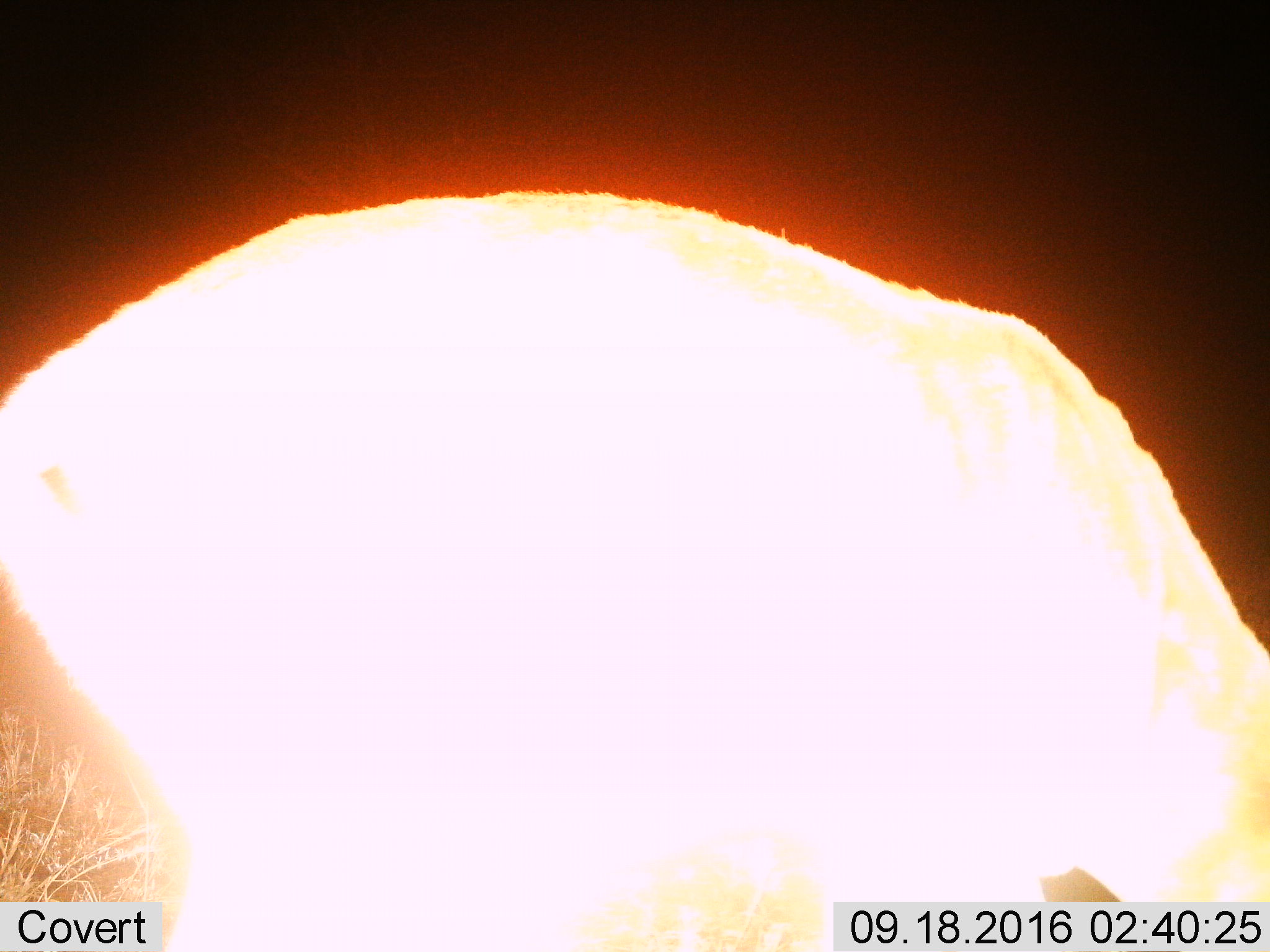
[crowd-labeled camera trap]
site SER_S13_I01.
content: unidentified animal